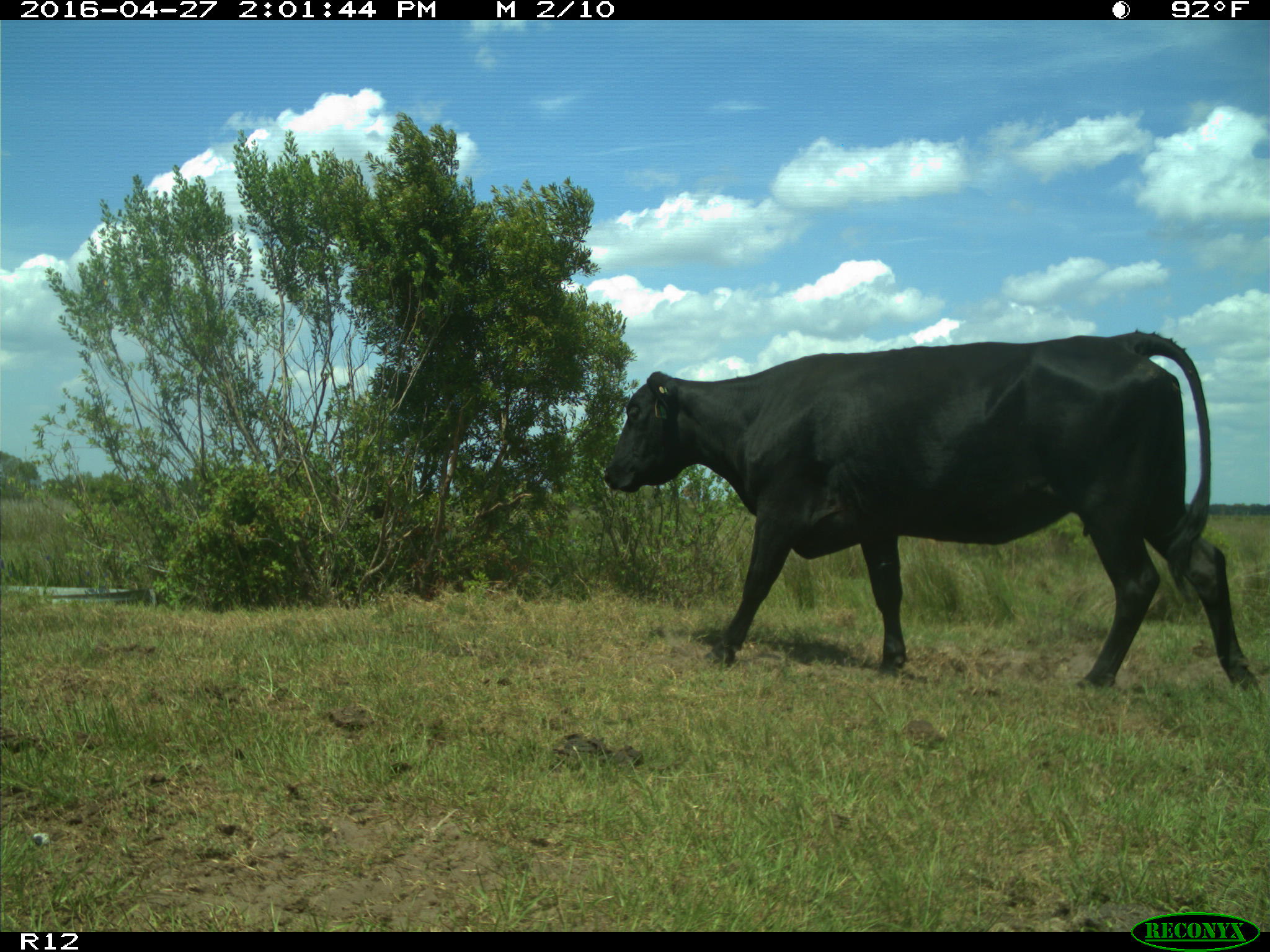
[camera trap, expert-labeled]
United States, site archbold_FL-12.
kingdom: Animalia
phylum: Chordata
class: Mammalia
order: Artiodactyla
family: Bovidae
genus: Bos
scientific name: Bos taurus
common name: domestic cow